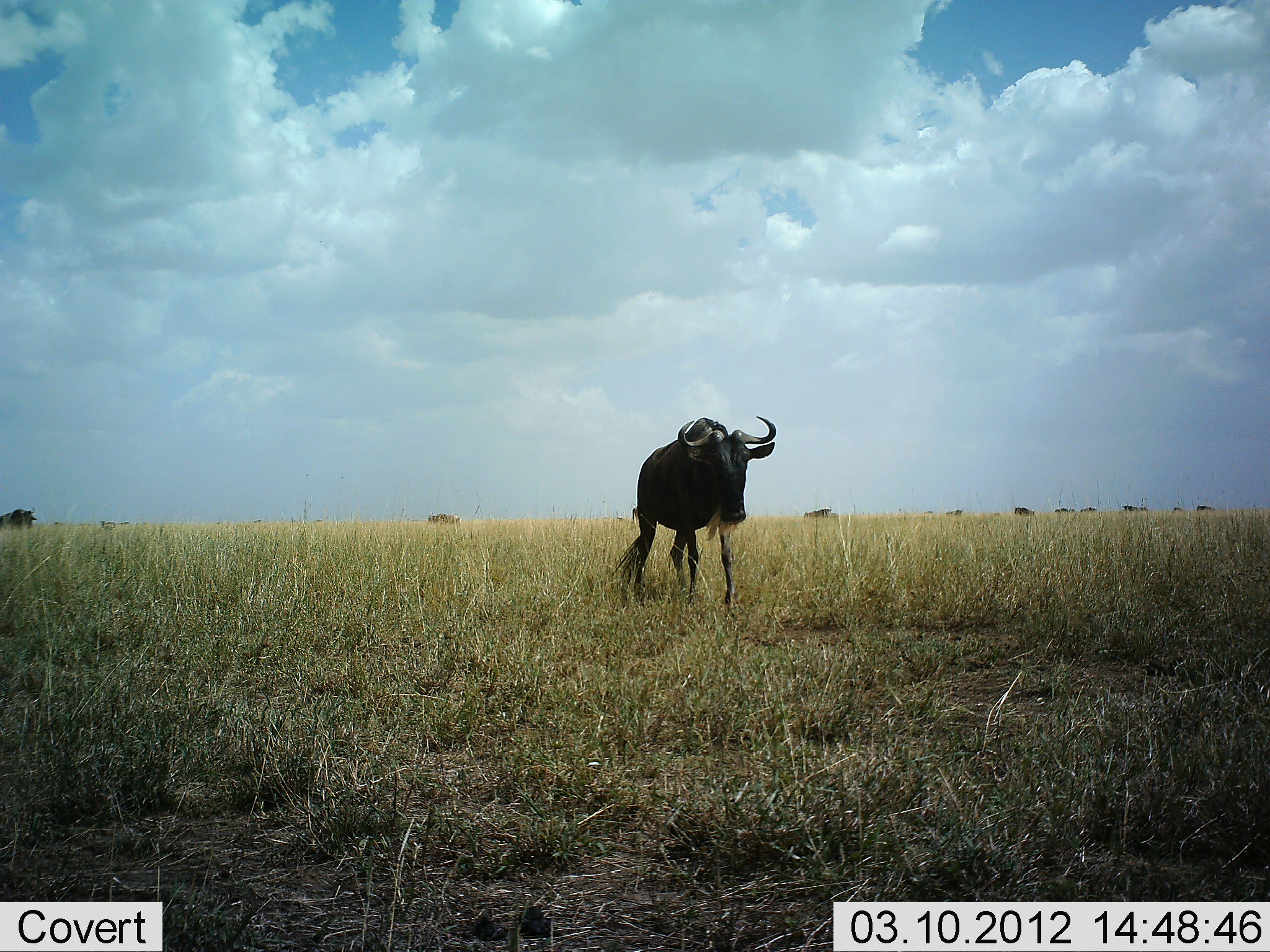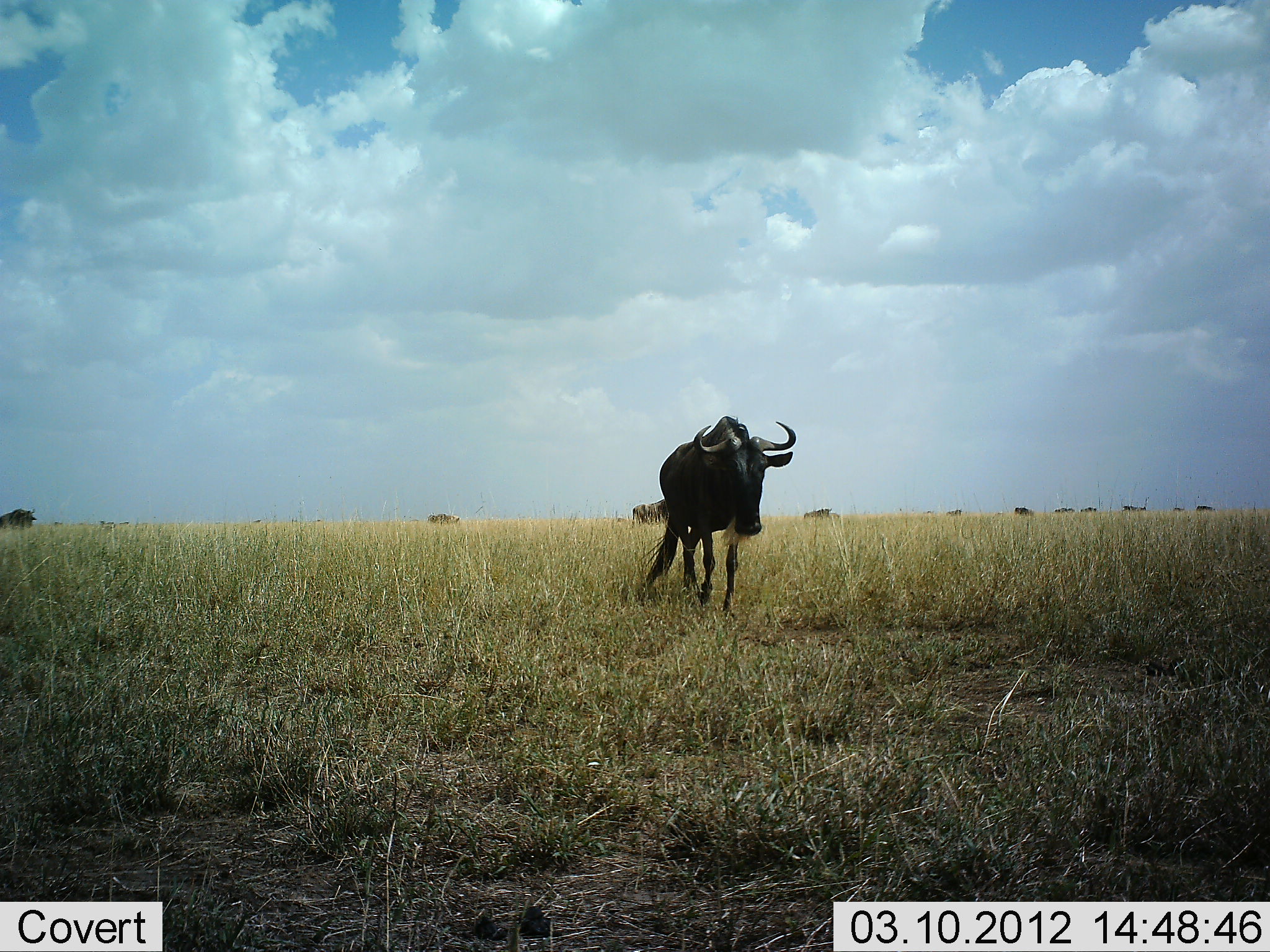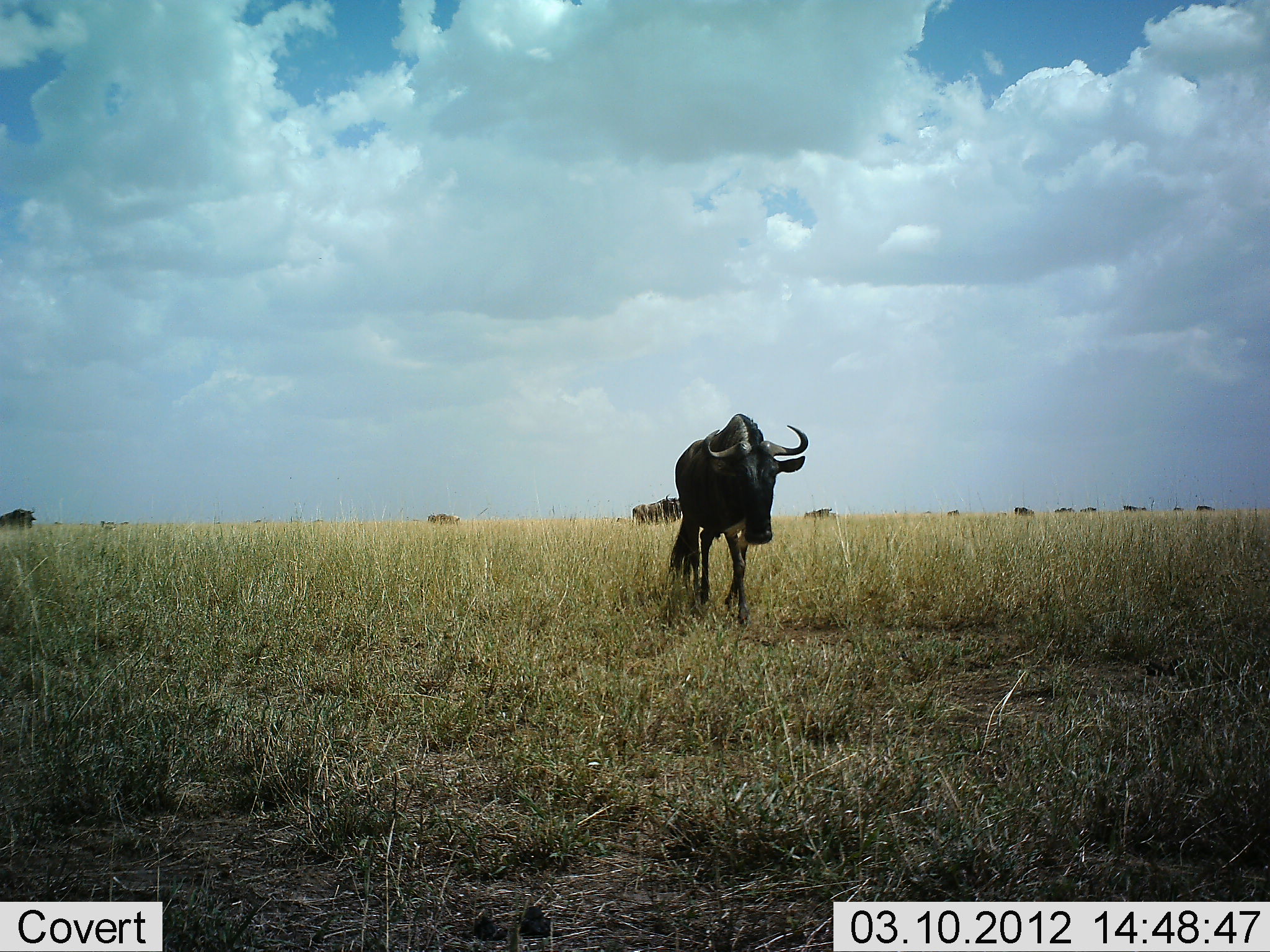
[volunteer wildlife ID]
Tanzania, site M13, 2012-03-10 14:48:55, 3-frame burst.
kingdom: Animalia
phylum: Chordata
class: Mammalia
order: Artiodactyla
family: Bovidae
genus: Connochaetes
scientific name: Connochaetes taurinus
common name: blue wildebeest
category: wildebeest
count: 11-50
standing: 33%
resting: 0%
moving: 93%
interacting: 0%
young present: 0%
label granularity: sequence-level